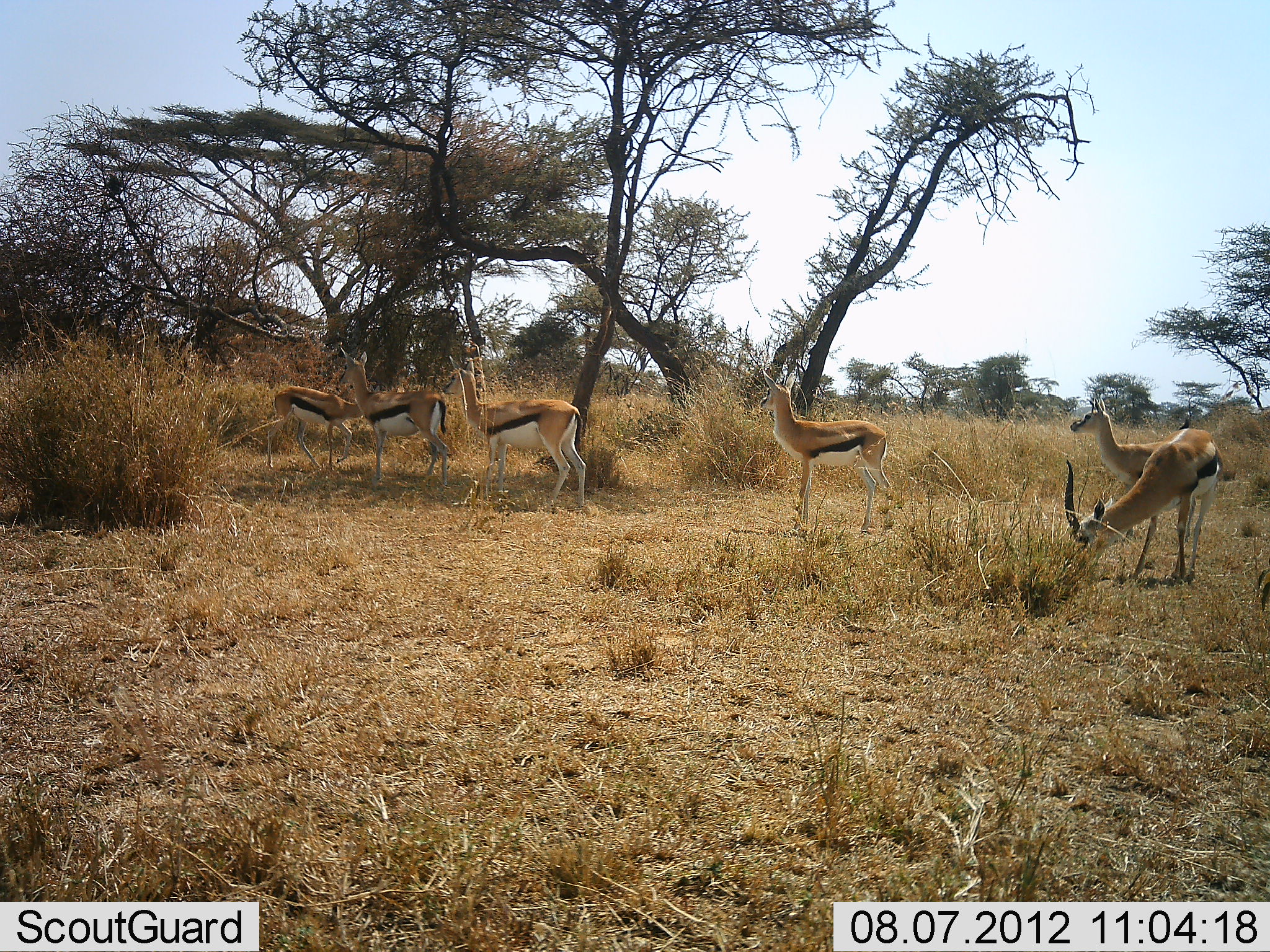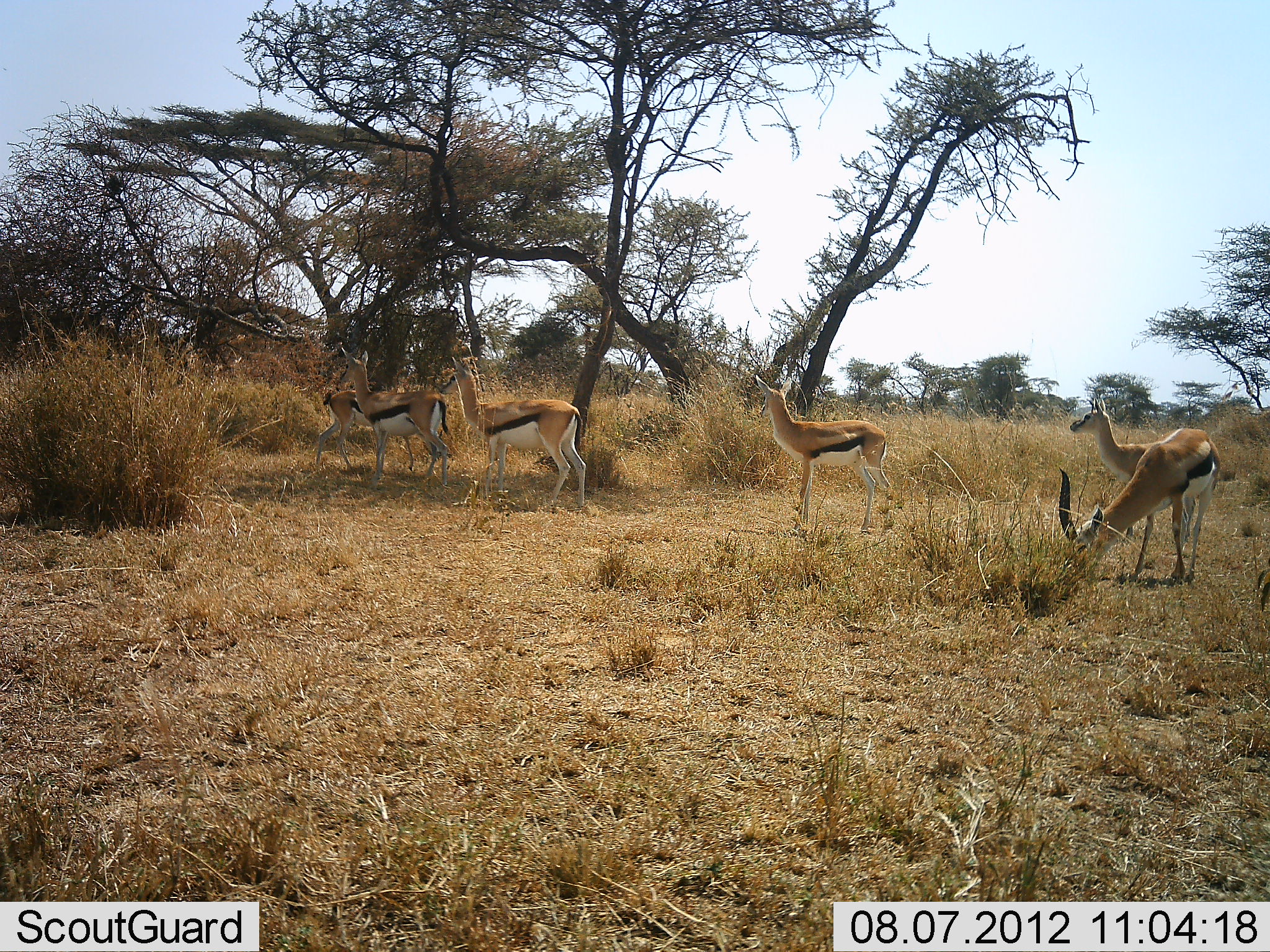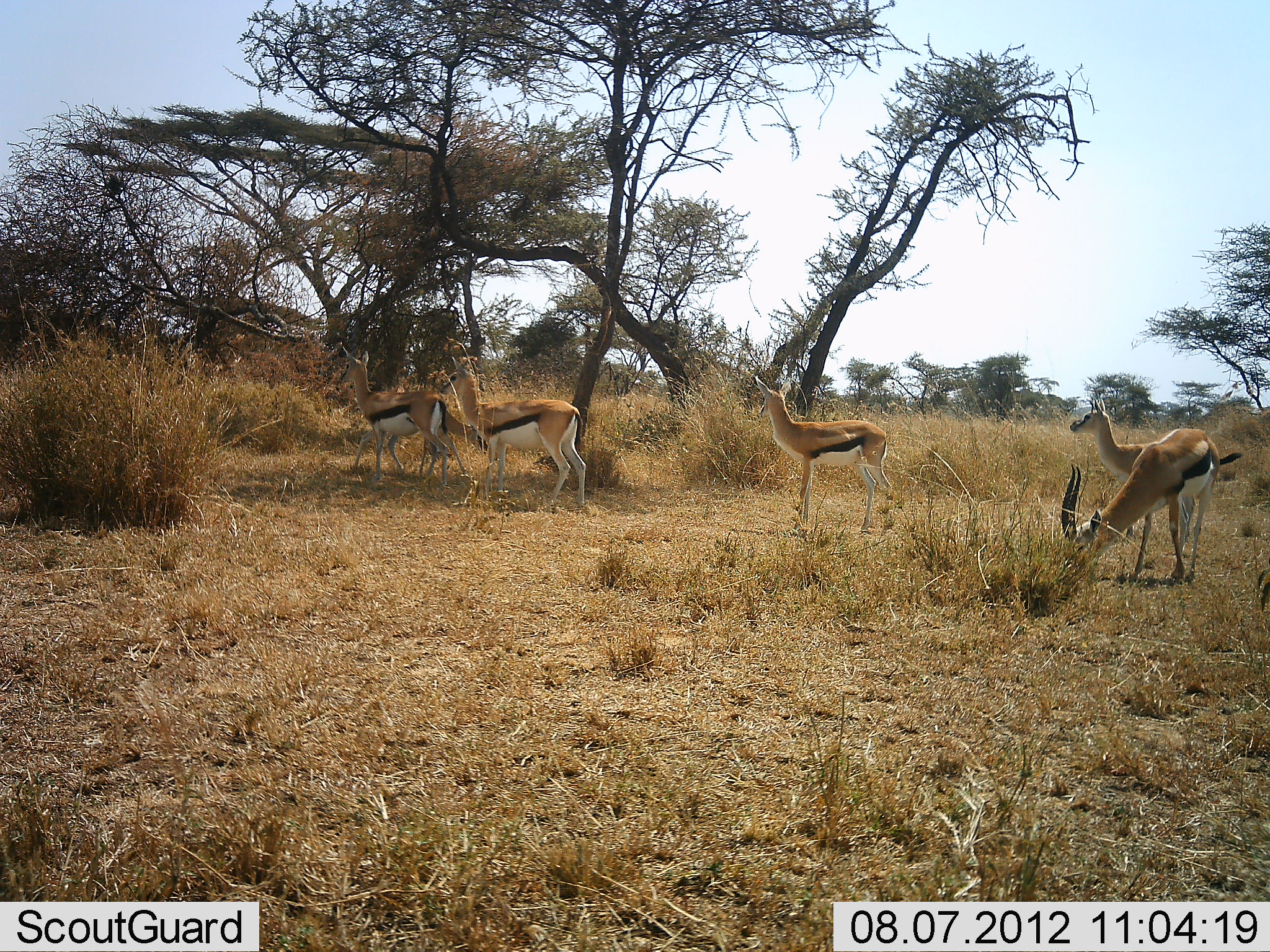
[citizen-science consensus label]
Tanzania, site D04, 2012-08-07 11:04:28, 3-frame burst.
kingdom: Animalia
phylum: Chordata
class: Mammalia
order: Artiodactyla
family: Bovidae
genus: Eudorcas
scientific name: Eudorcas thomsonii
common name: thomson's gazelle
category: gazellethomsons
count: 6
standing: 80%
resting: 10%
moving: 50%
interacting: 10%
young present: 0%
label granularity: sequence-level